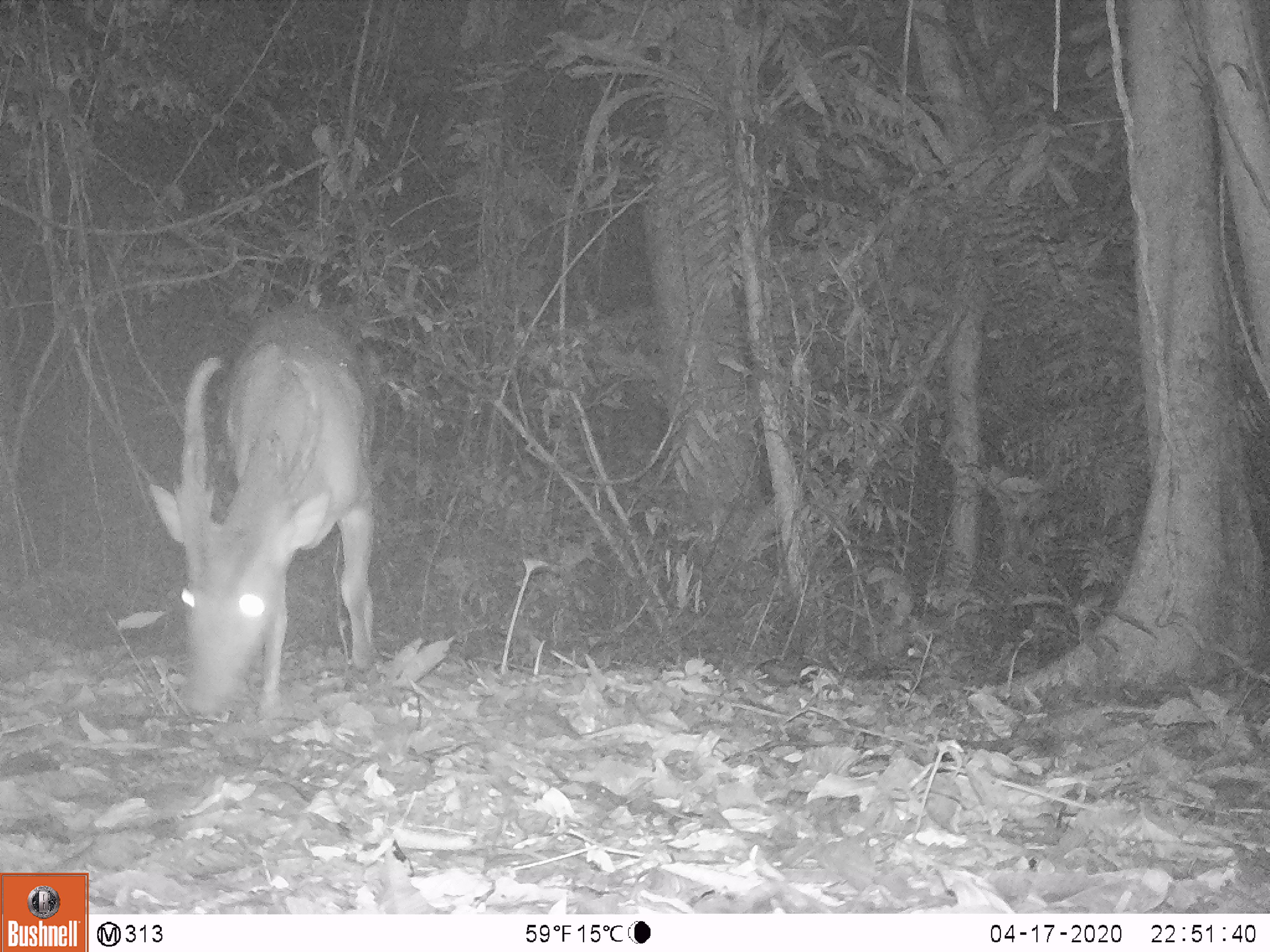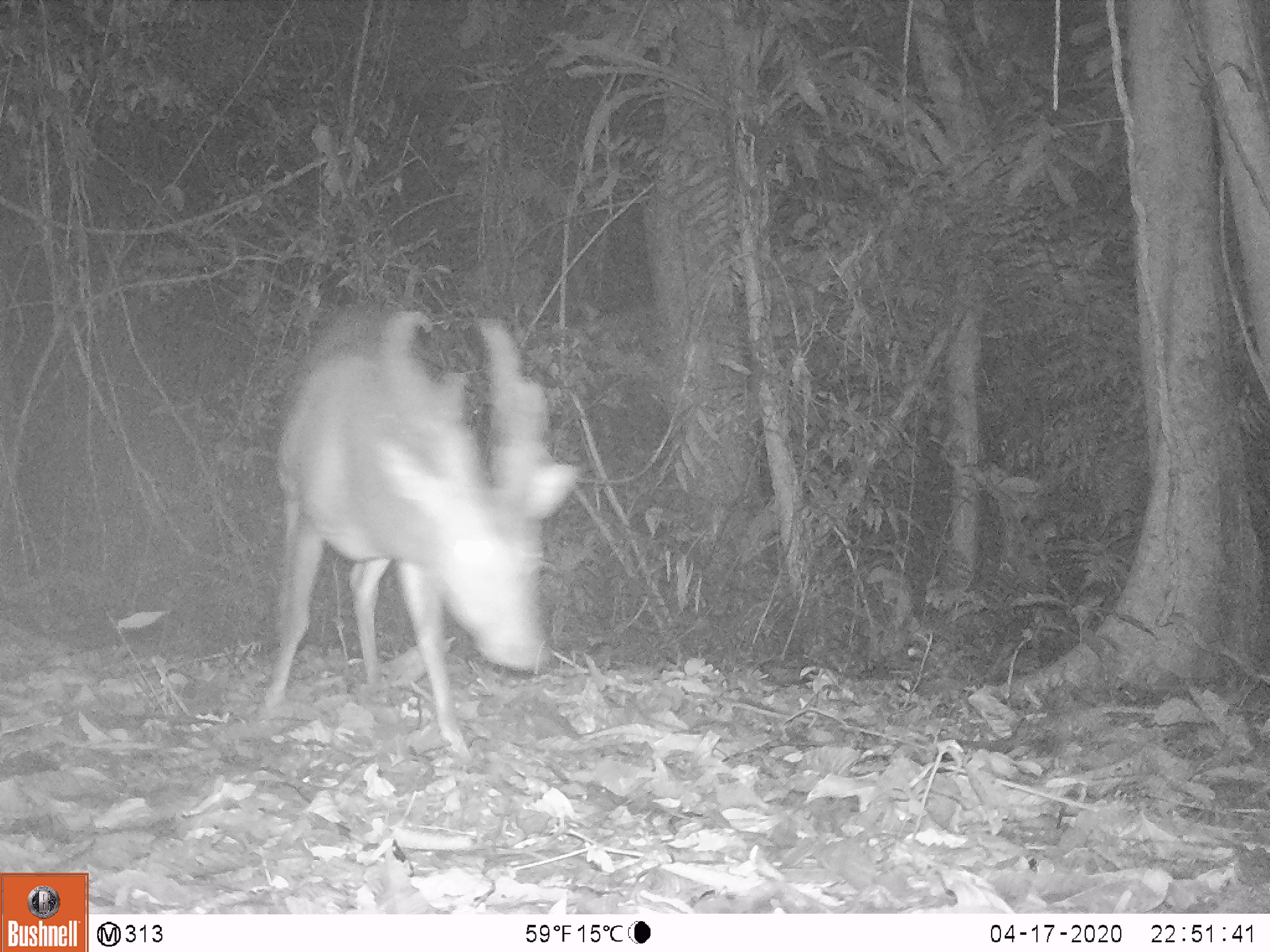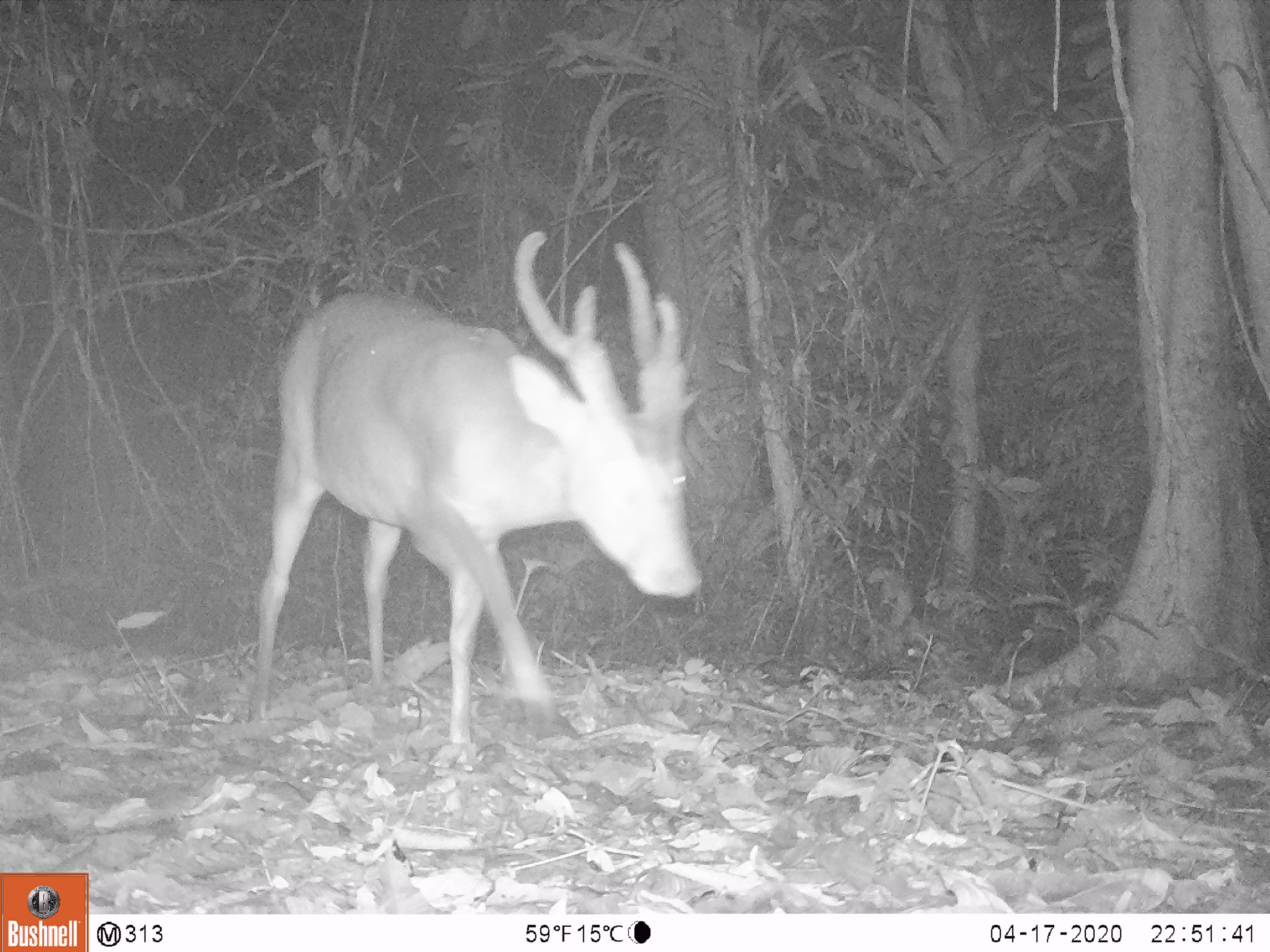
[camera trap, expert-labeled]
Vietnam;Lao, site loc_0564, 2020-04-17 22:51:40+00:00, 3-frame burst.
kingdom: Animalia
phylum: Chordata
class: Mammalia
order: Artiodactyla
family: Cervidae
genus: Muntiacus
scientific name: Muntiacus vuquangensis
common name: large-antlered muntjac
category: large antlered muntjac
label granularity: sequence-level